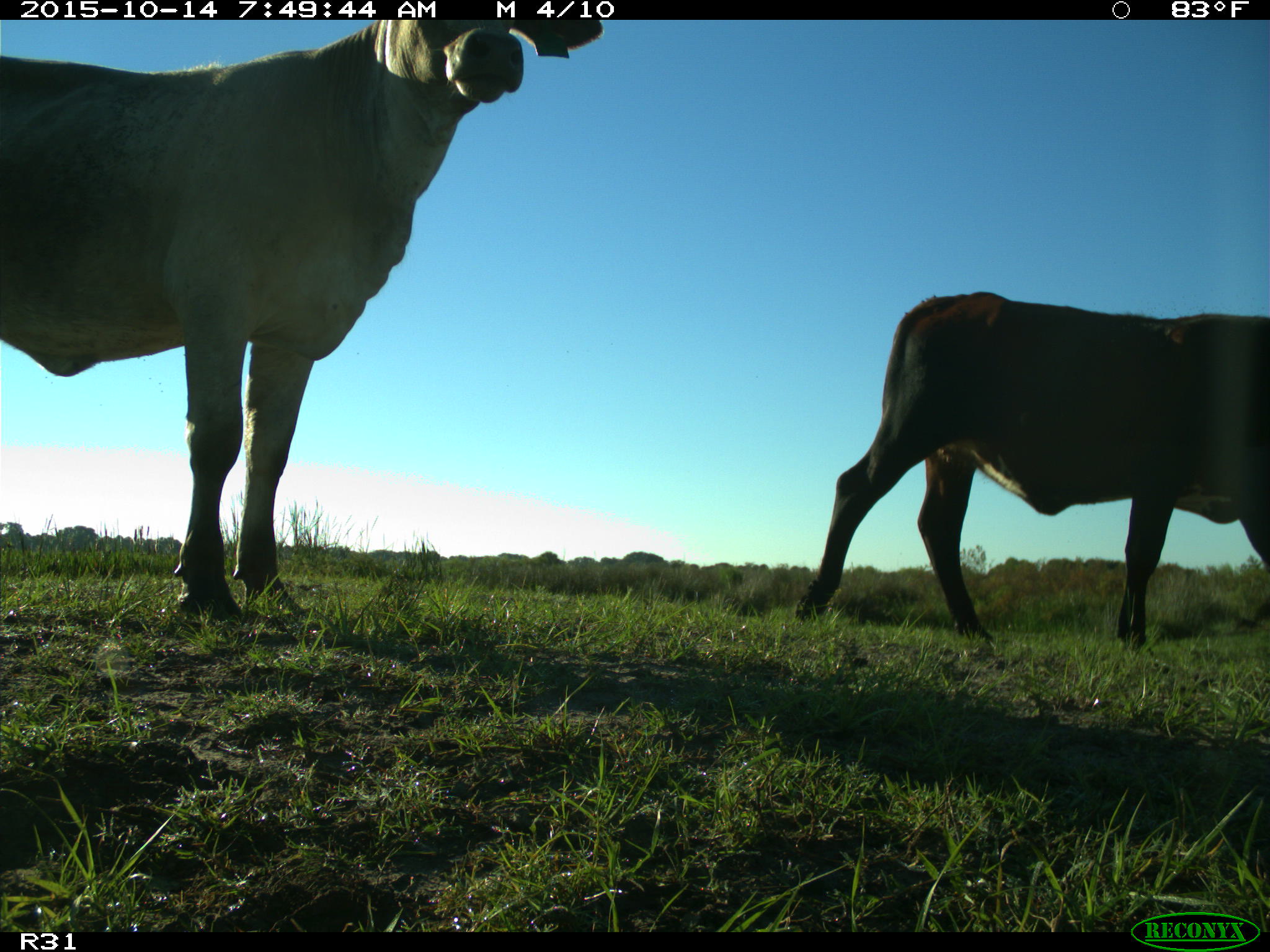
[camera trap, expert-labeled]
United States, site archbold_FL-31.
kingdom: Animalia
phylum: Chordata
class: Mammalia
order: Artiodactyla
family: Bovidae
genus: Bos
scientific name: Bos taurus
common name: domestic cow